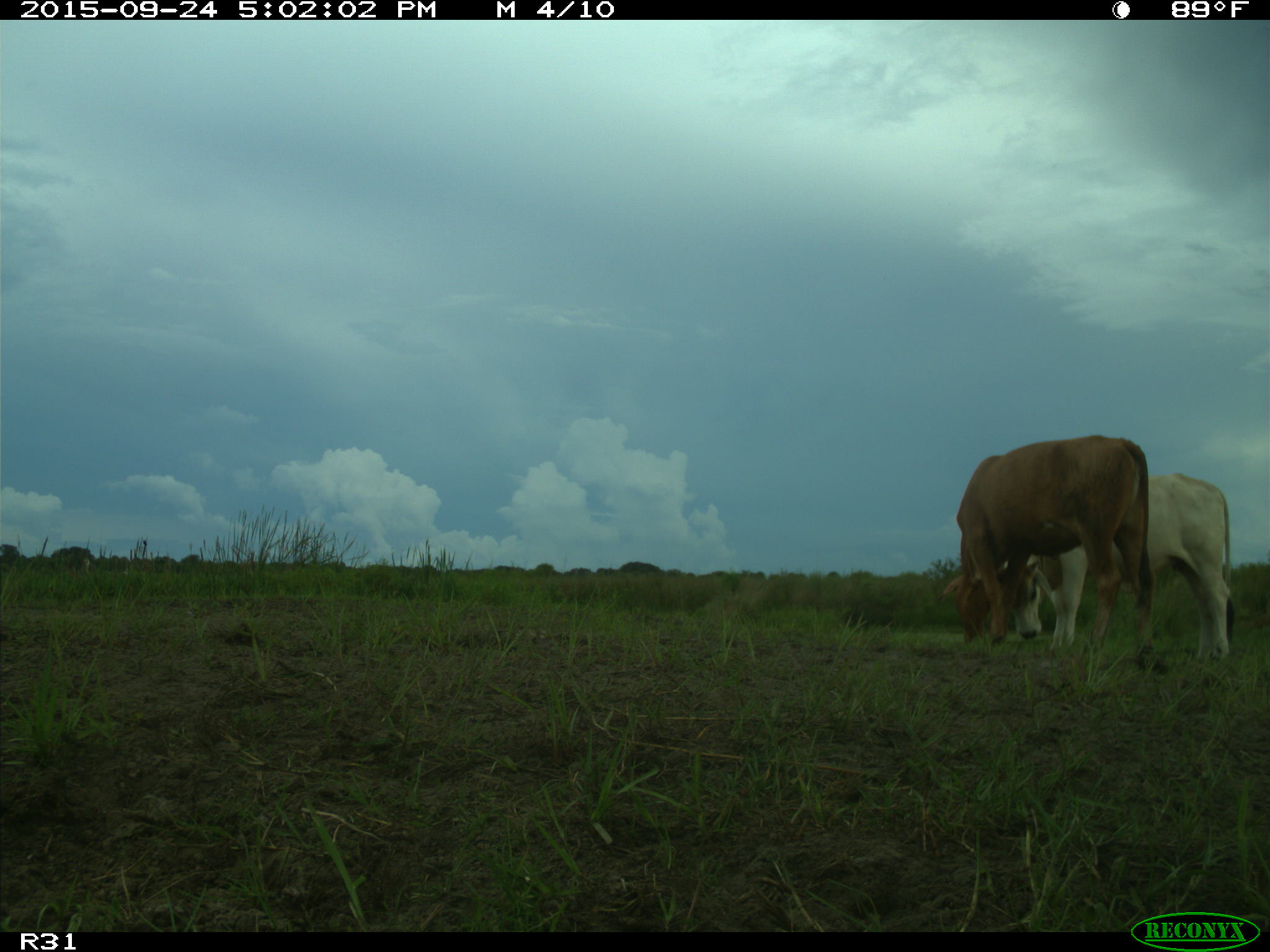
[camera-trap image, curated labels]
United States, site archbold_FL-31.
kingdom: Animalia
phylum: Chordata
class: Mammalia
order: Artiodactyla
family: Bovidae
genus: Bos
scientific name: Bos taurus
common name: domestic cow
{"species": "Bos taurus (domestic cow)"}